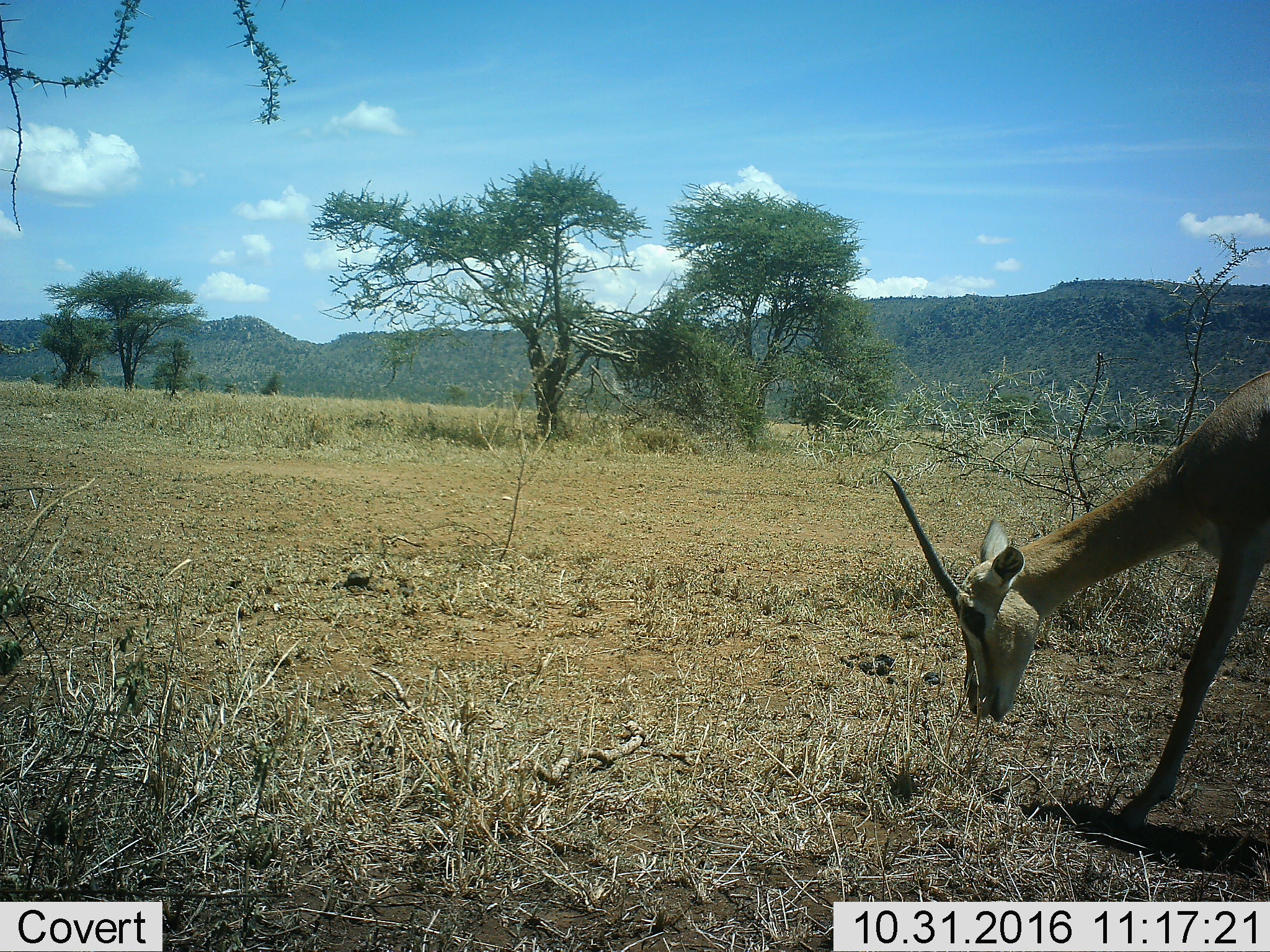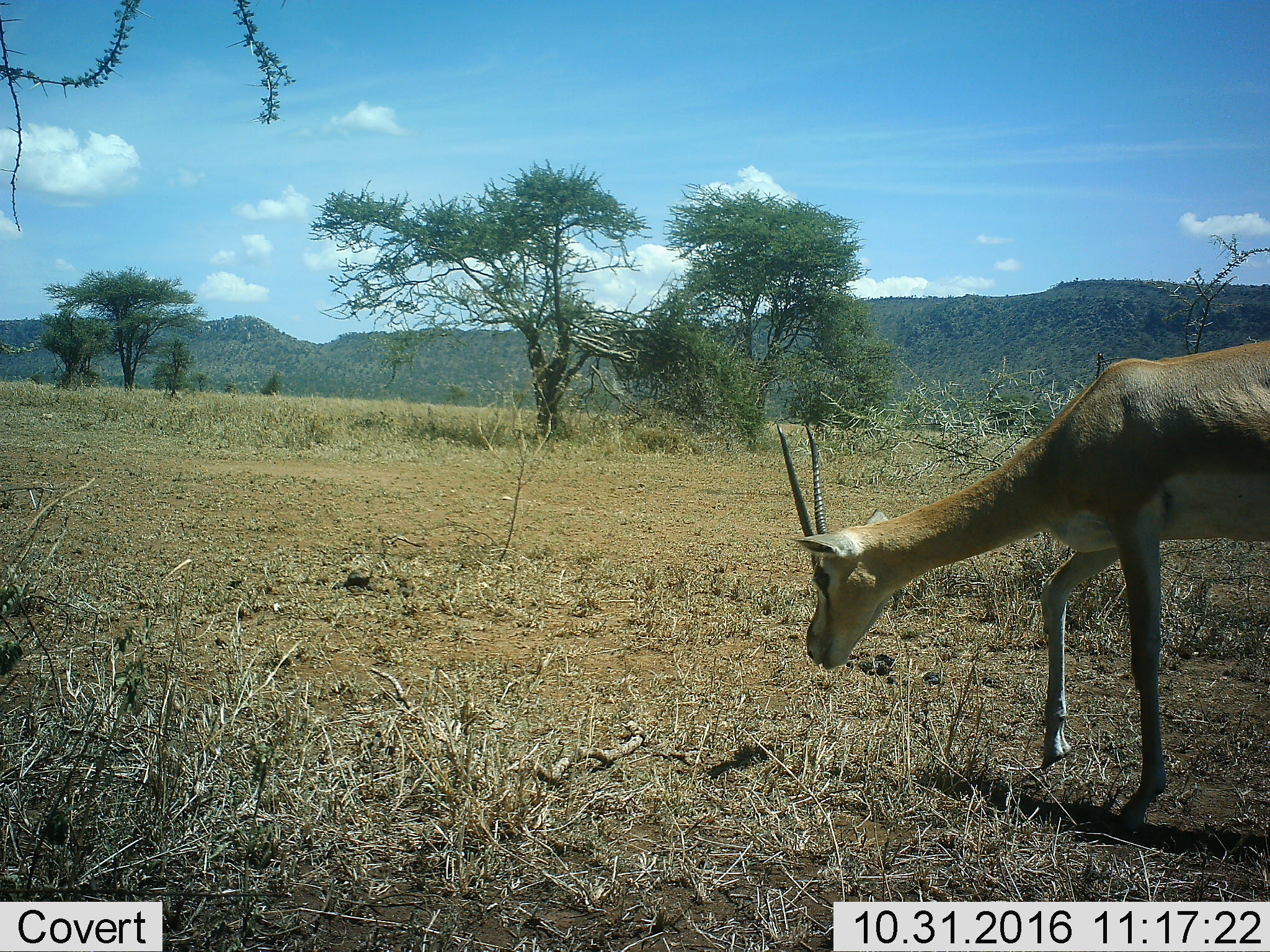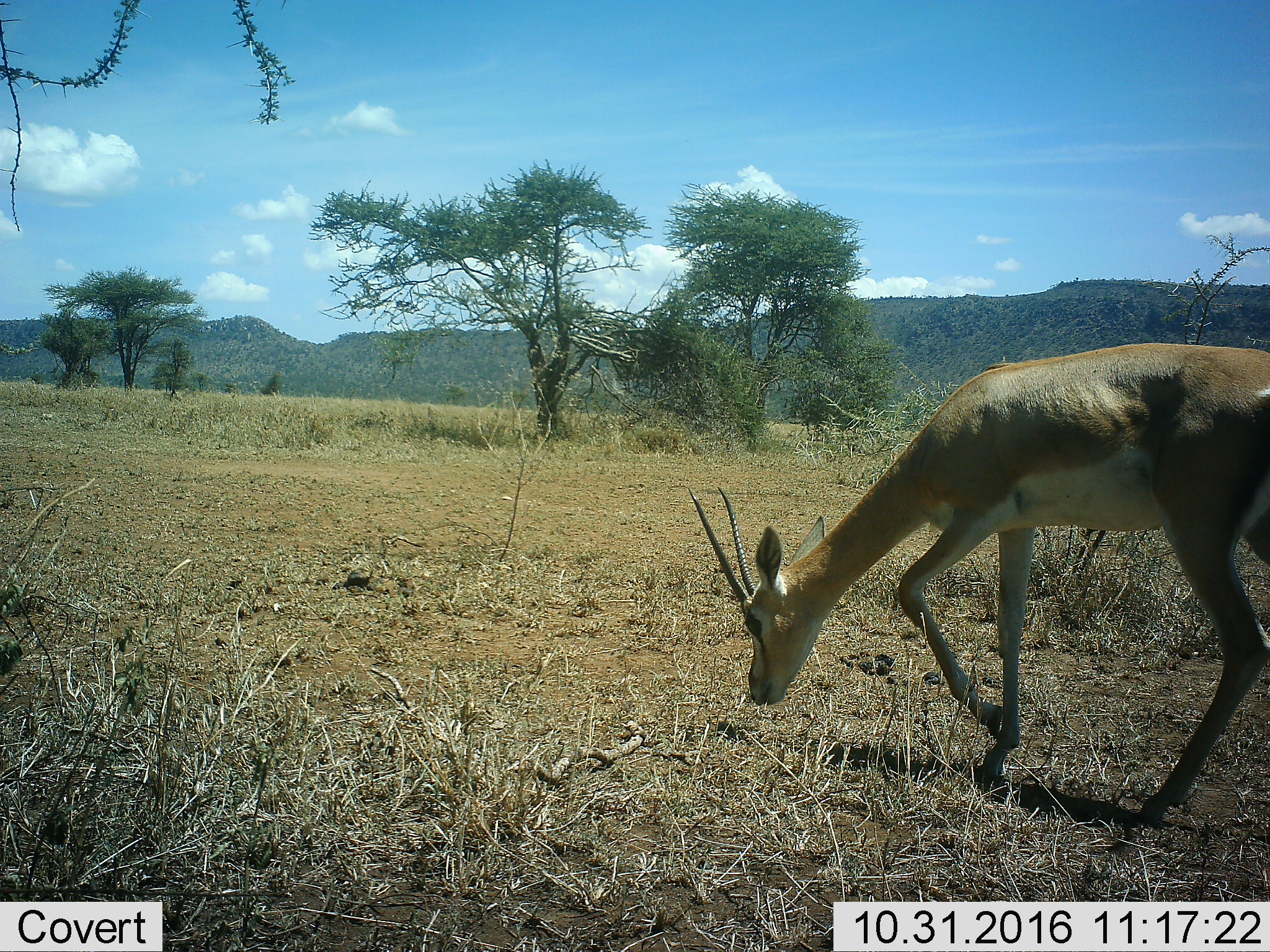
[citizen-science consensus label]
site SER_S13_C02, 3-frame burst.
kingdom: Animalia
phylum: Chordata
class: Mammalia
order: Artiodactyla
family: Bovidae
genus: Nanger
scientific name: Nanger granti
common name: grant's gazelle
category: gazellegrants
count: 1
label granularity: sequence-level